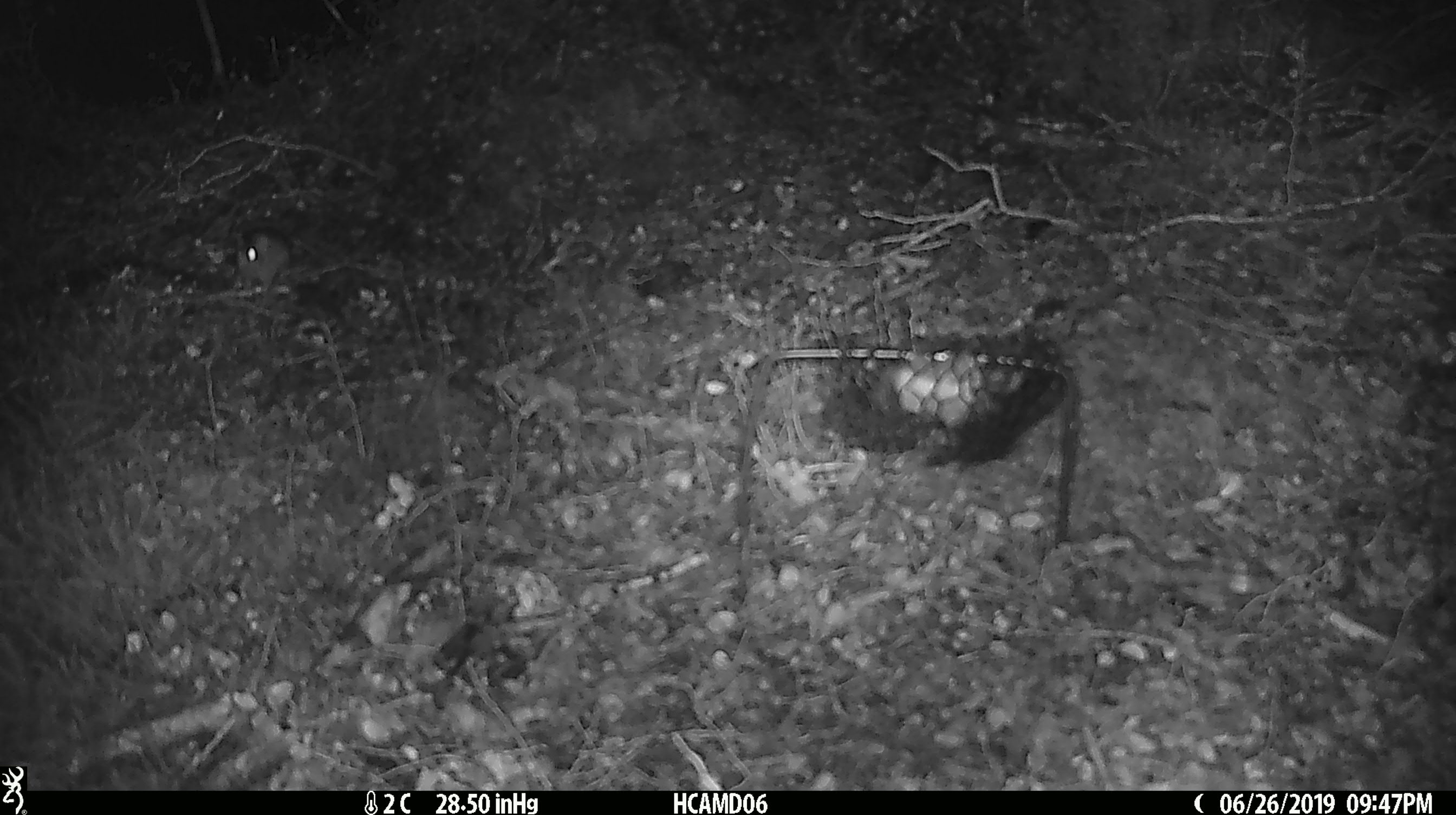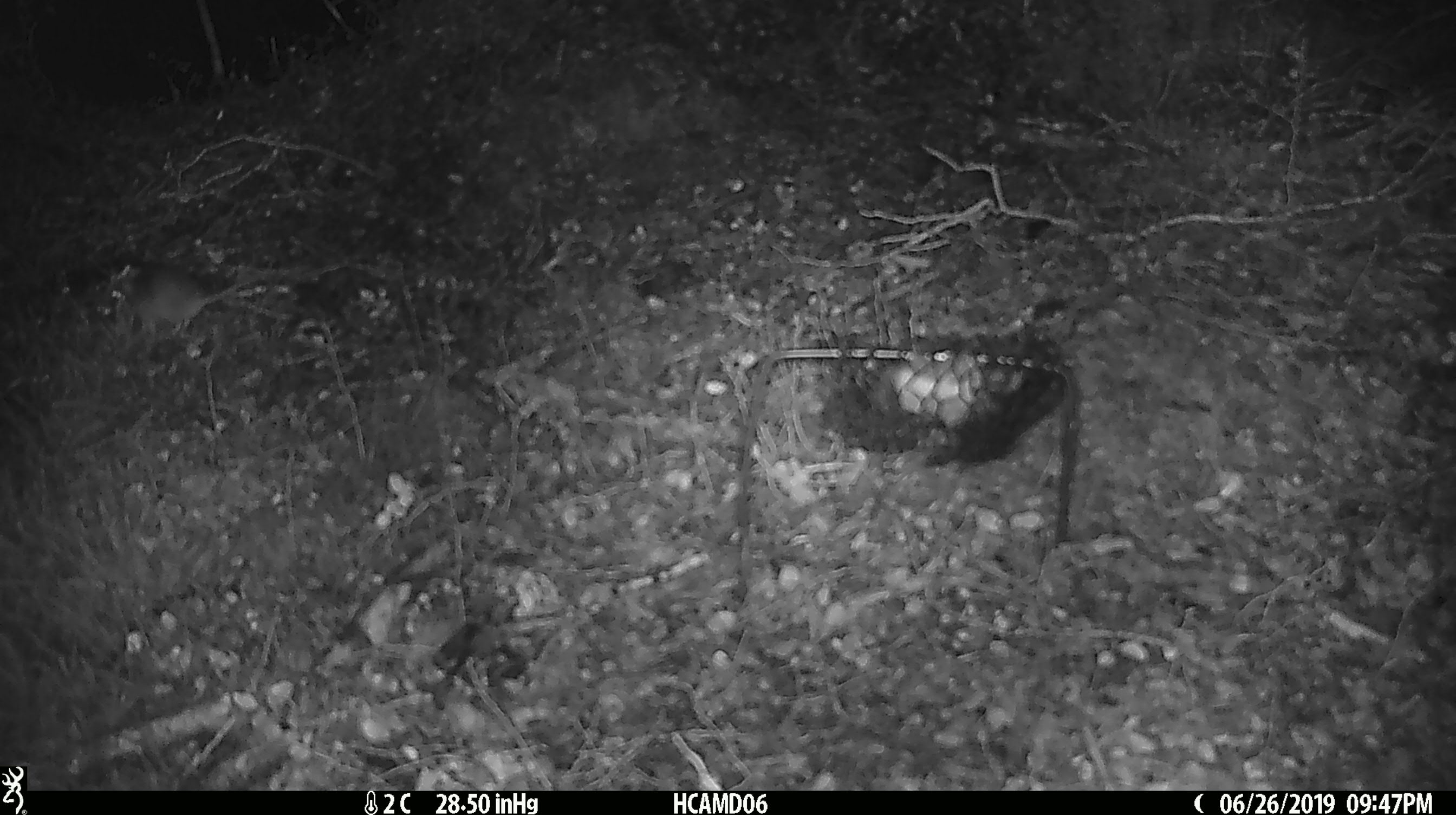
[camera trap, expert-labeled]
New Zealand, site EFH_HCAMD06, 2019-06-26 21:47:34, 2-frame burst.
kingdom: Animalia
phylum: Chordata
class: Mammalia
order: Rodentia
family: Muridae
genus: Mus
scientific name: Mus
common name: mouse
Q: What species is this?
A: Mouse (Mus).